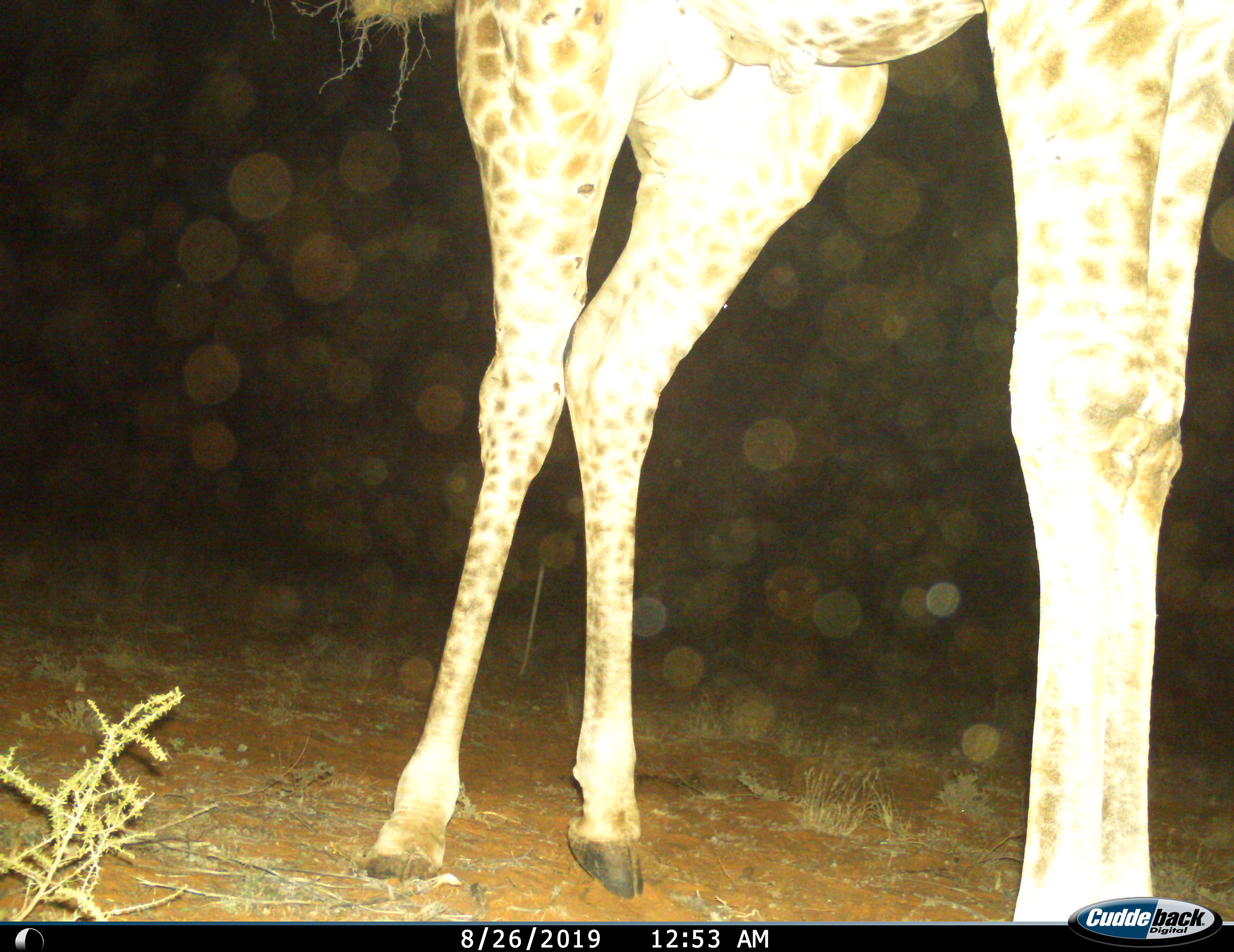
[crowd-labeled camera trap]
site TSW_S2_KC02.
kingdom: Animalia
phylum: Chordata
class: Mammalia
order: Artiodactyla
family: Giraffidae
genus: Giraffa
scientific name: Giraffa camelopardalis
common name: giraffe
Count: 1.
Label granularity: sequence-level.